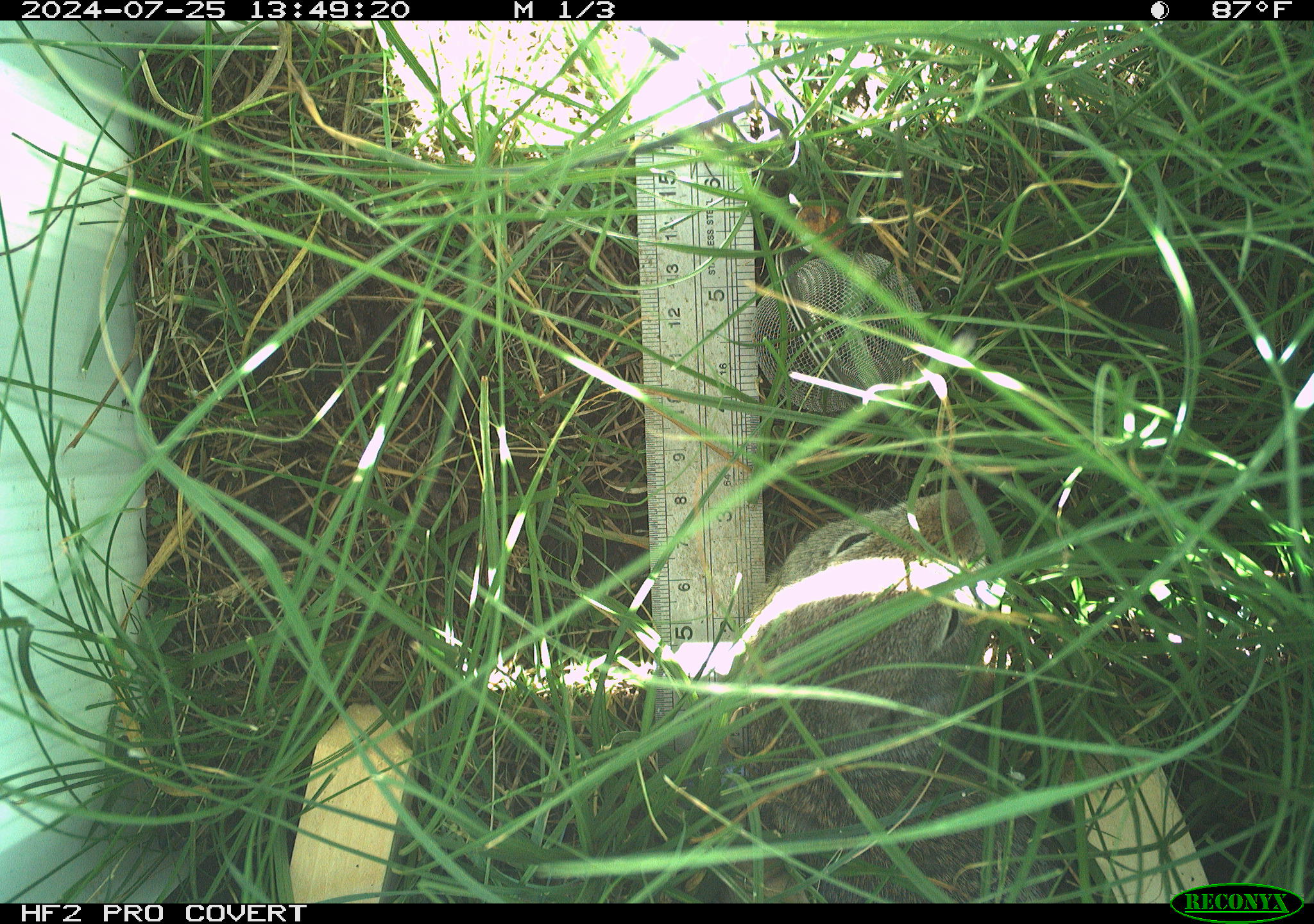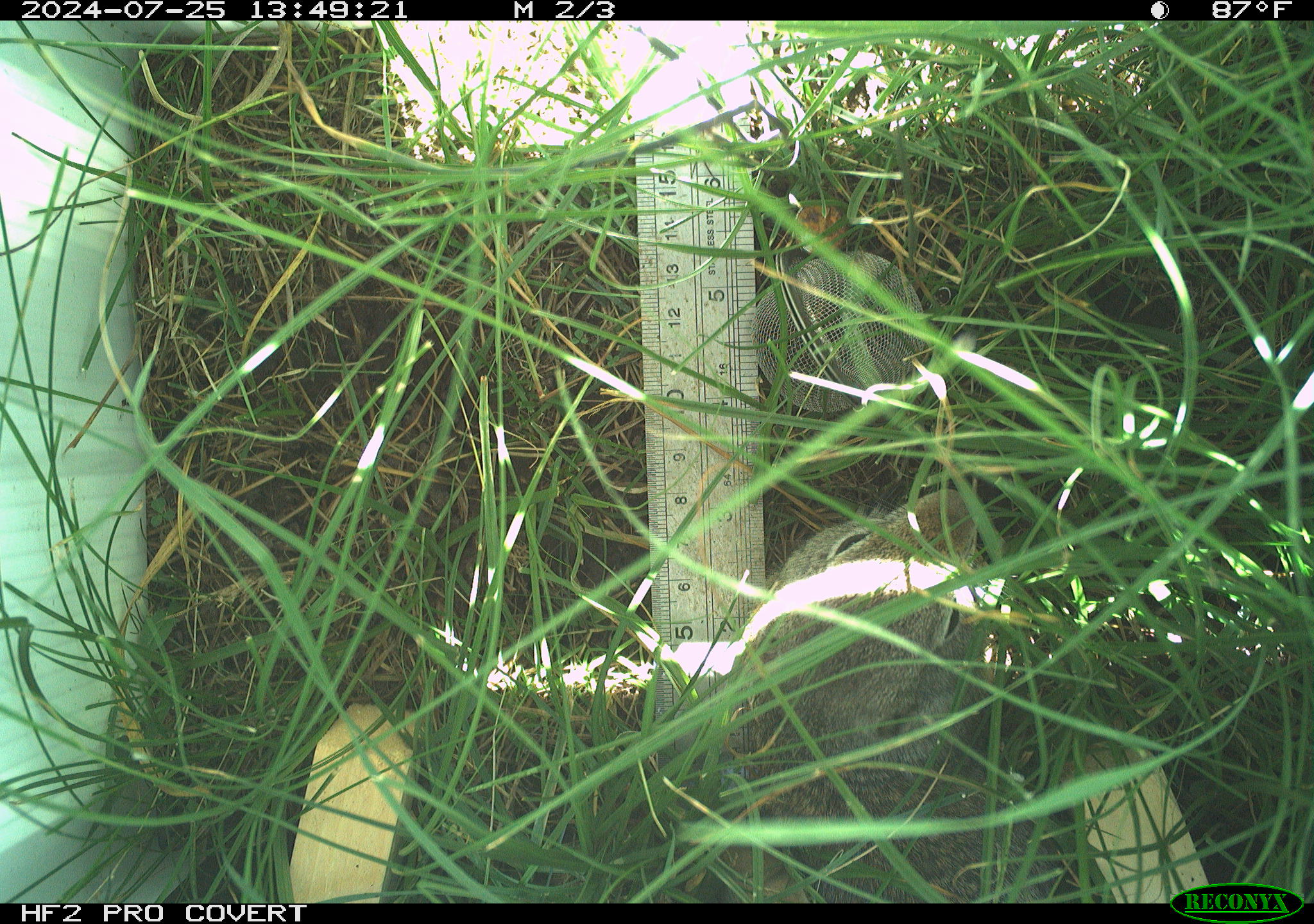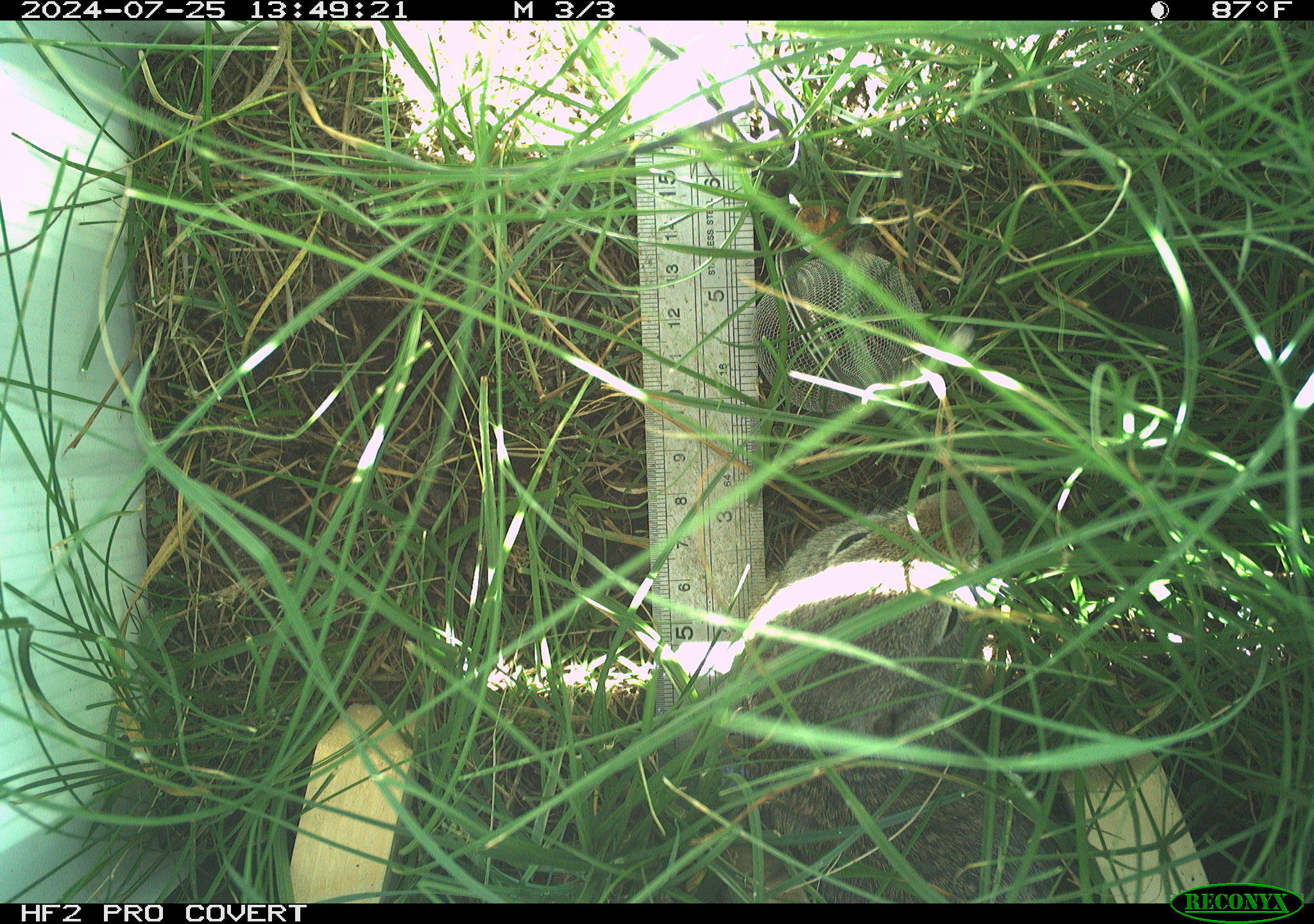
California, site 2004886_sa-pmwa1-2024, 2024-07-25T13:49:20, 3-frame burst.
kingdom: Animalia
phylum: Chordata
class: Mammalia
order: Rodentia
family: Sciuridae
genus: Urocitellus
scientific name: Urocitellus beldingi beldingi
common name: belding's ground squirrel